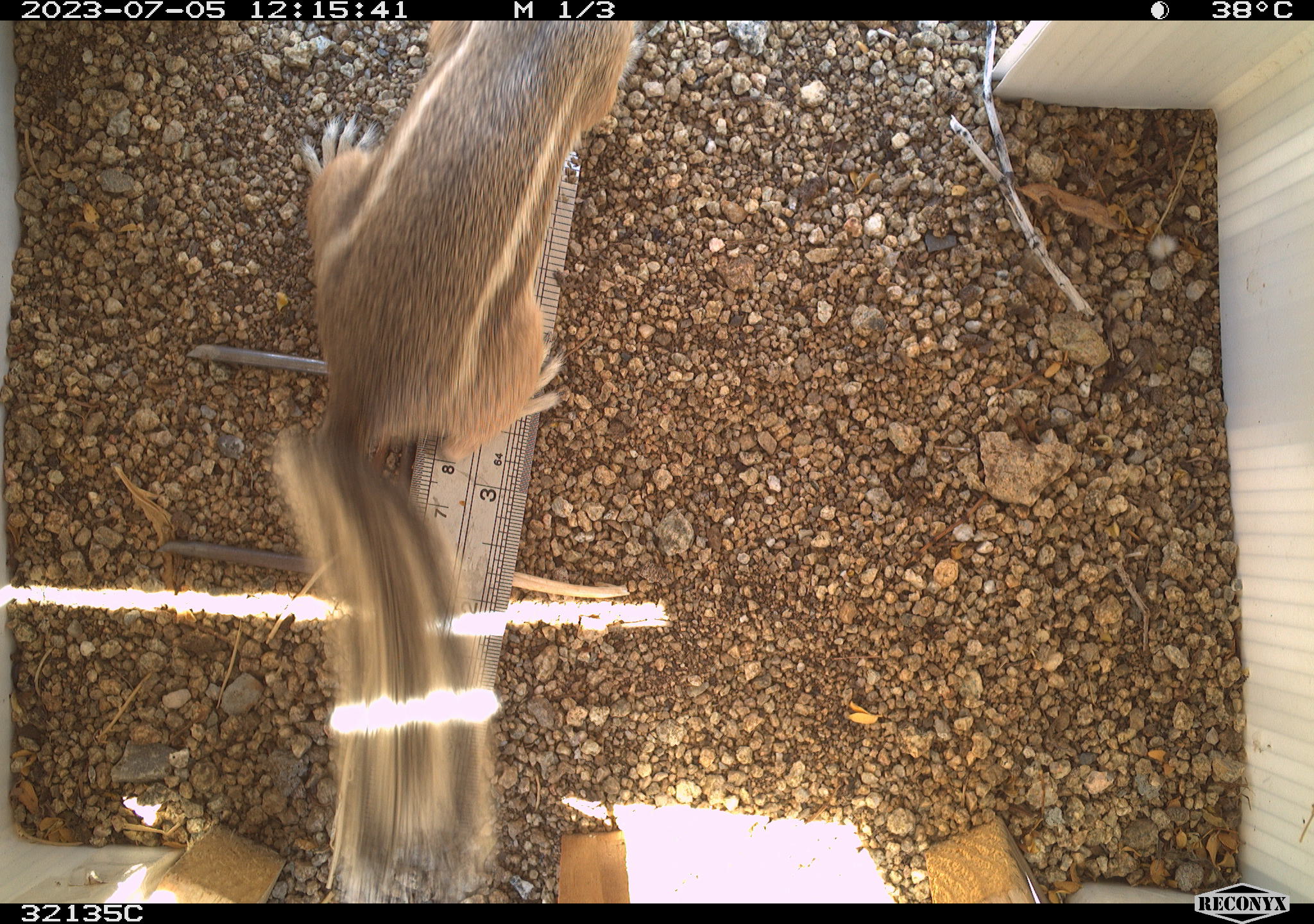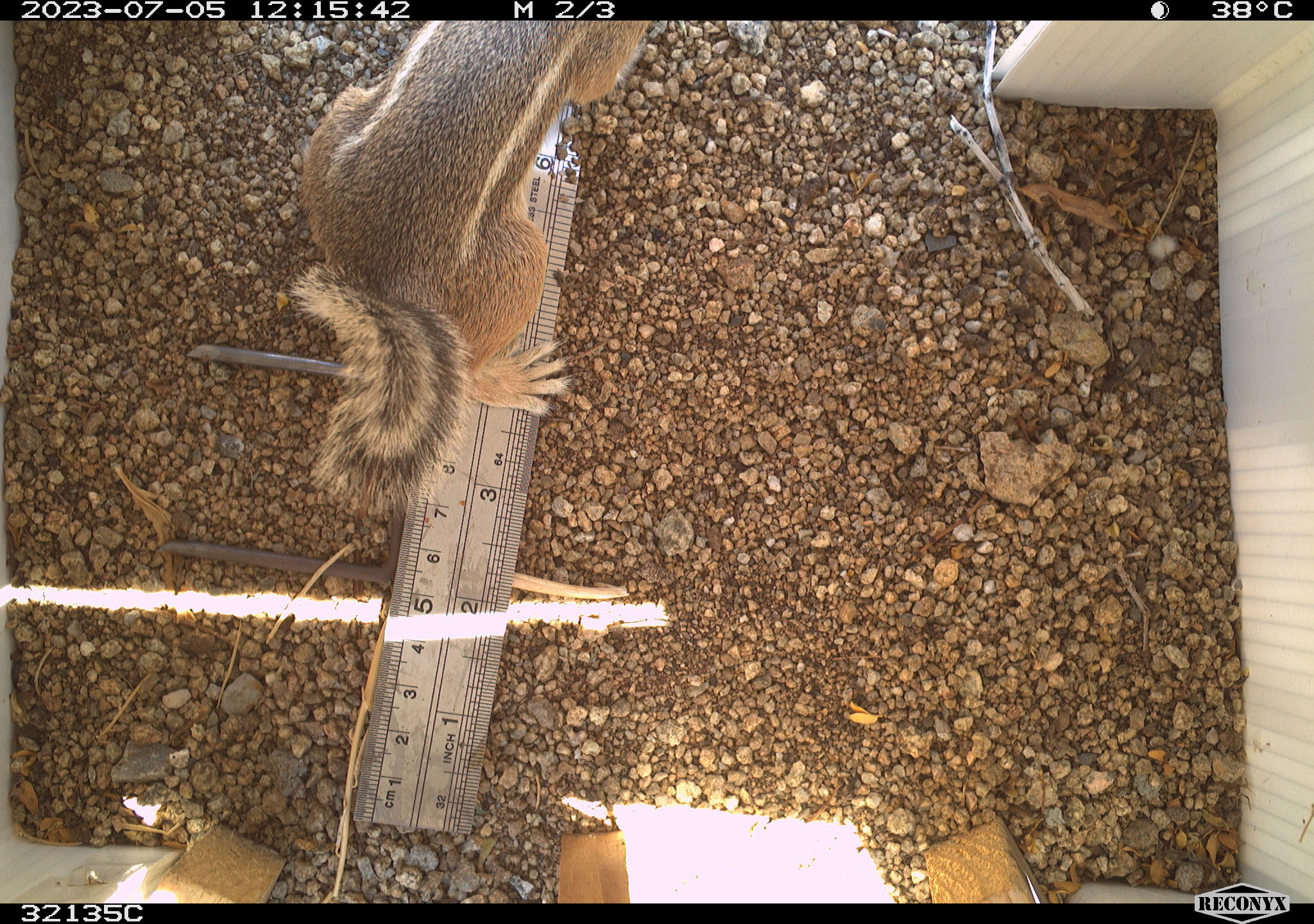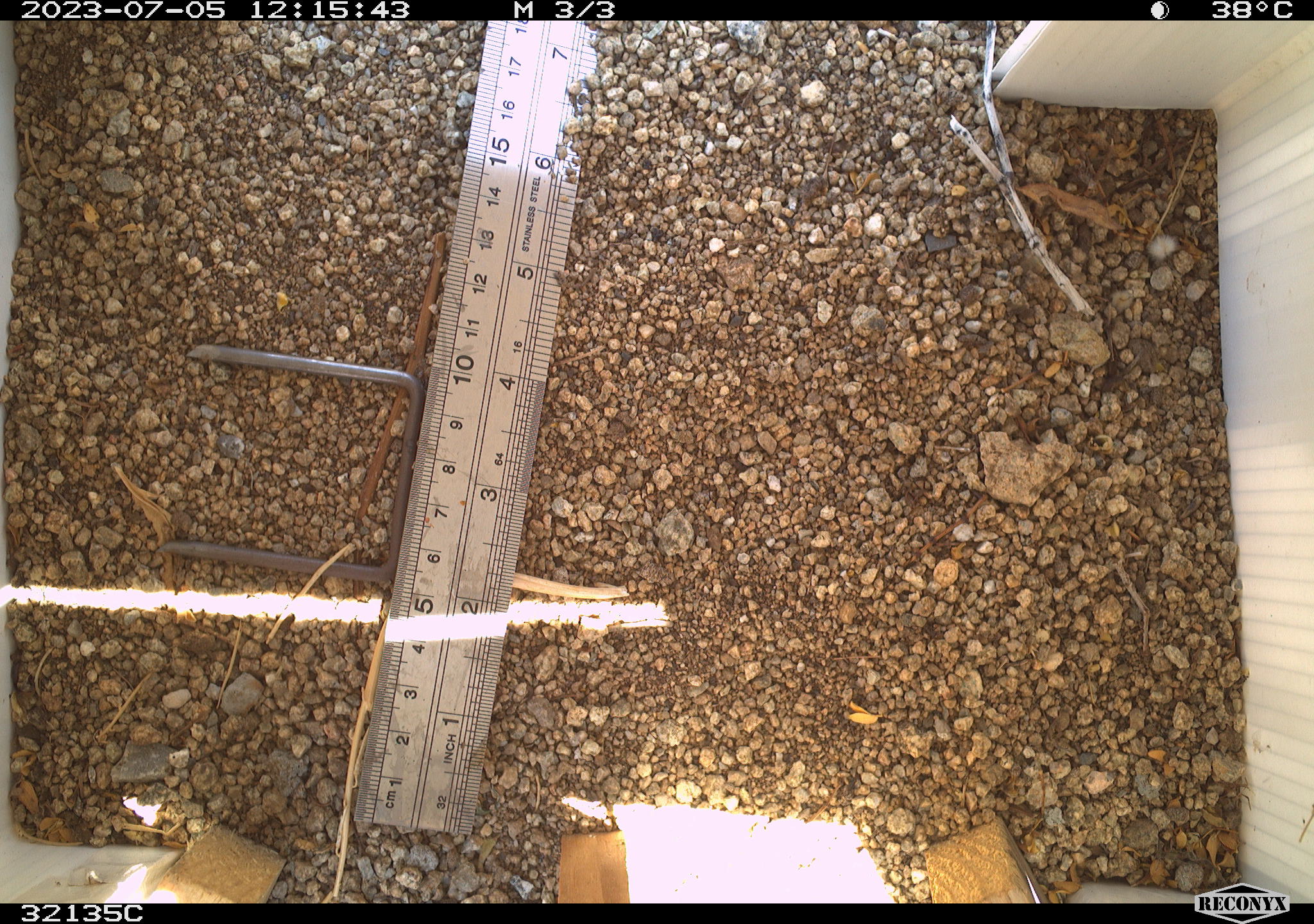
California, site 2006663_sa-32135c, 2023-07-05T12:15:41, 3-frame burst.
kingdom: Animalia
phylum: Chordata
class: Mammalia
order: Rodentia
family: Sciuridae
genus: Ammospermophilus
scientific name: Ammospermophilus leucurus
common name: white-tailed antelope squirrel